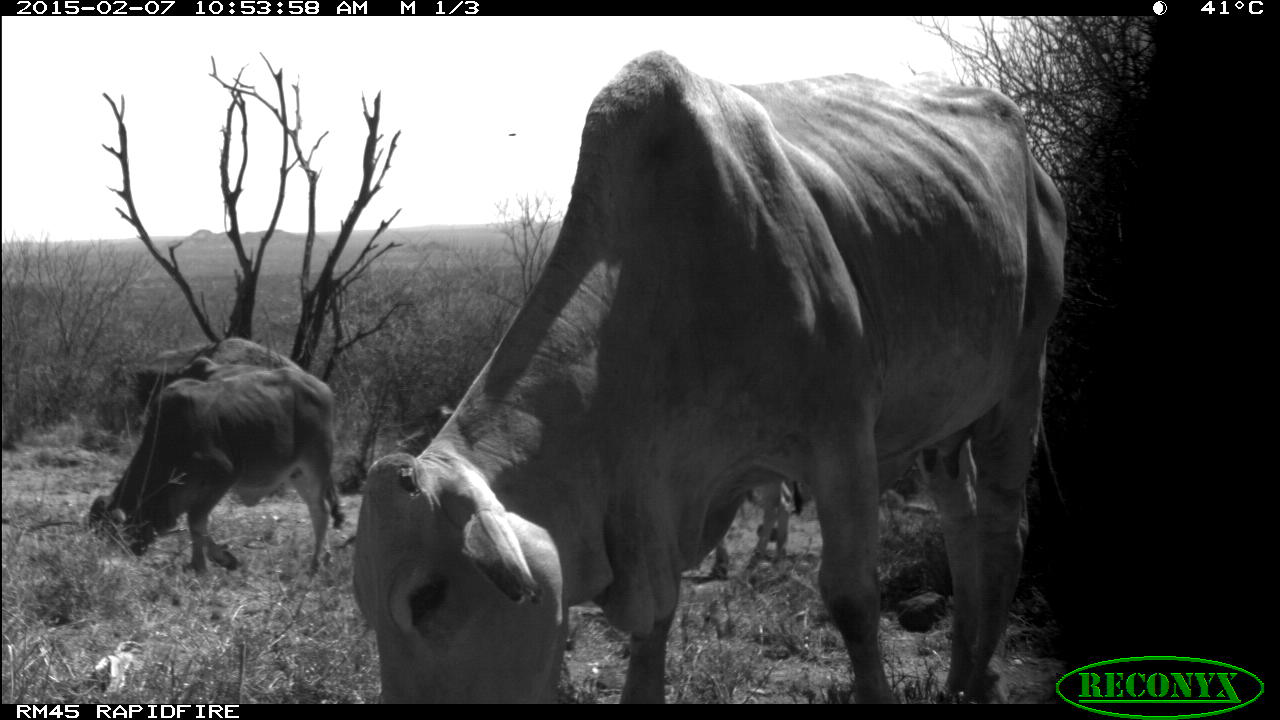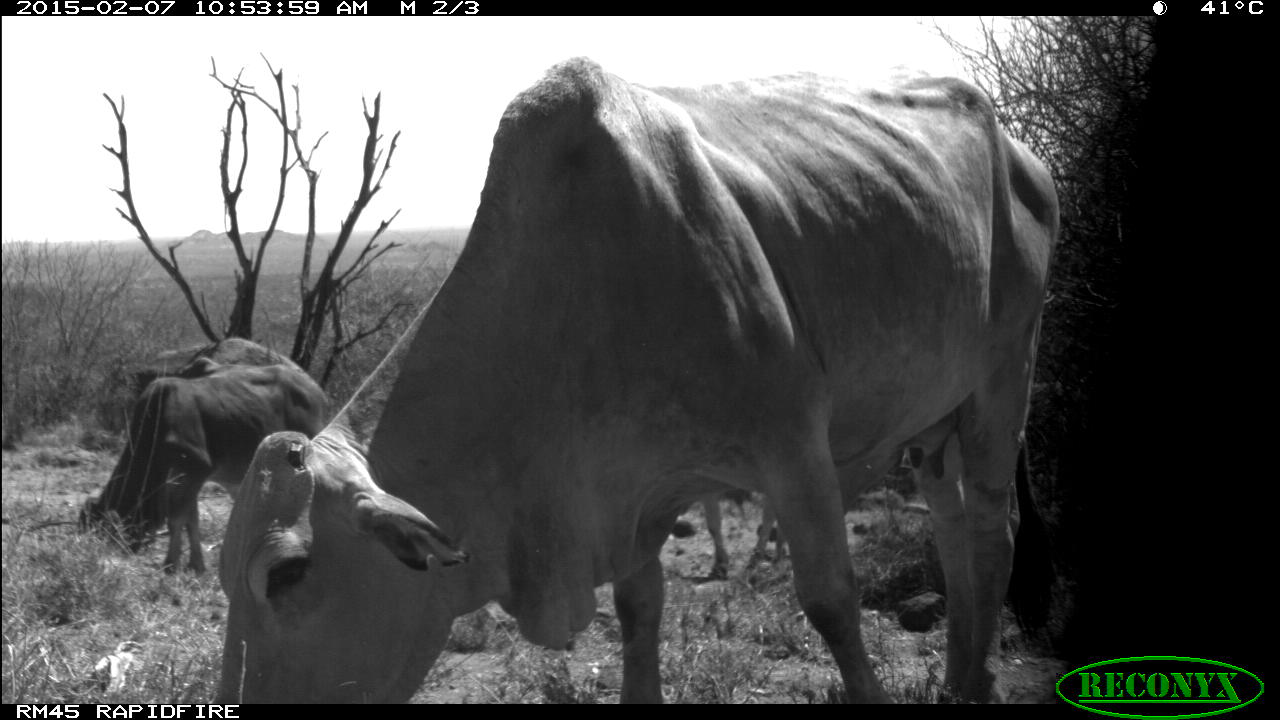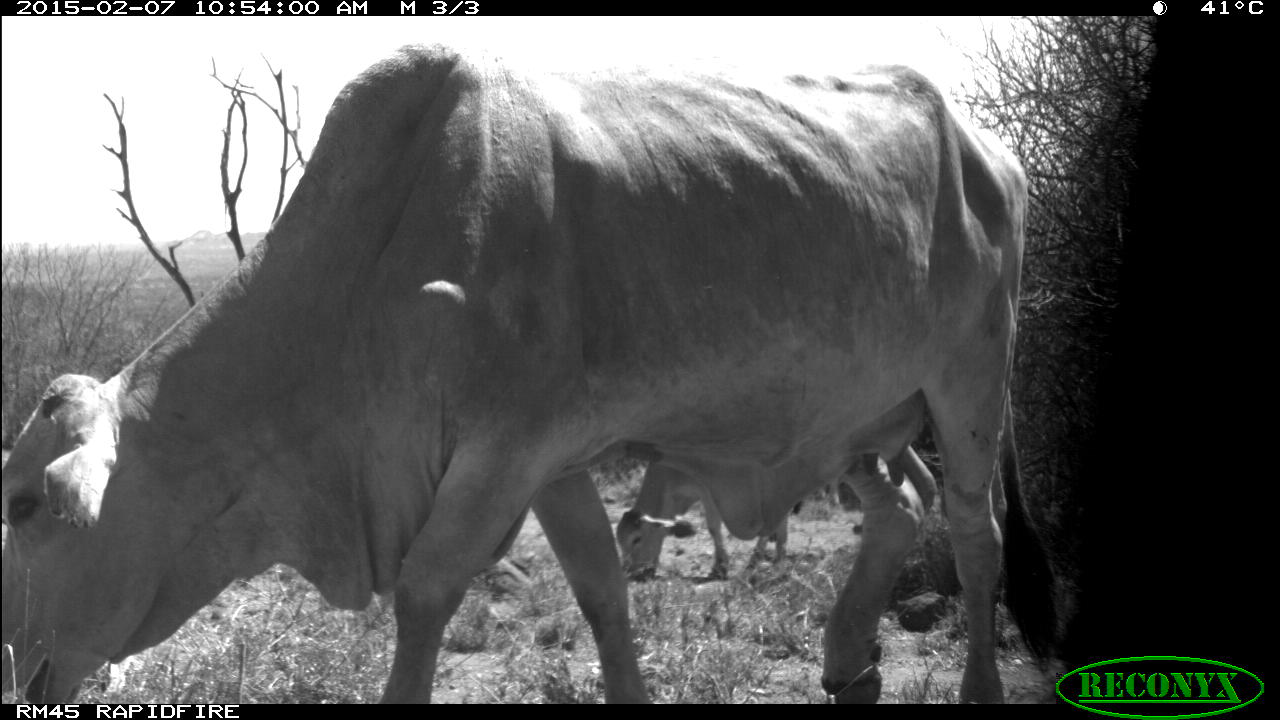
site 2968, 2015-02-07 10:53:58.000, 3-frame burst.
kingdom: Animalia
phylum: Chordata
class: Mammalia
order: Artiodactyla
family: Bovidae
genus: Bos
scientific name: Bos taurus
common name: domestic cattle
Bos taurus (domestic cattle), count 11.